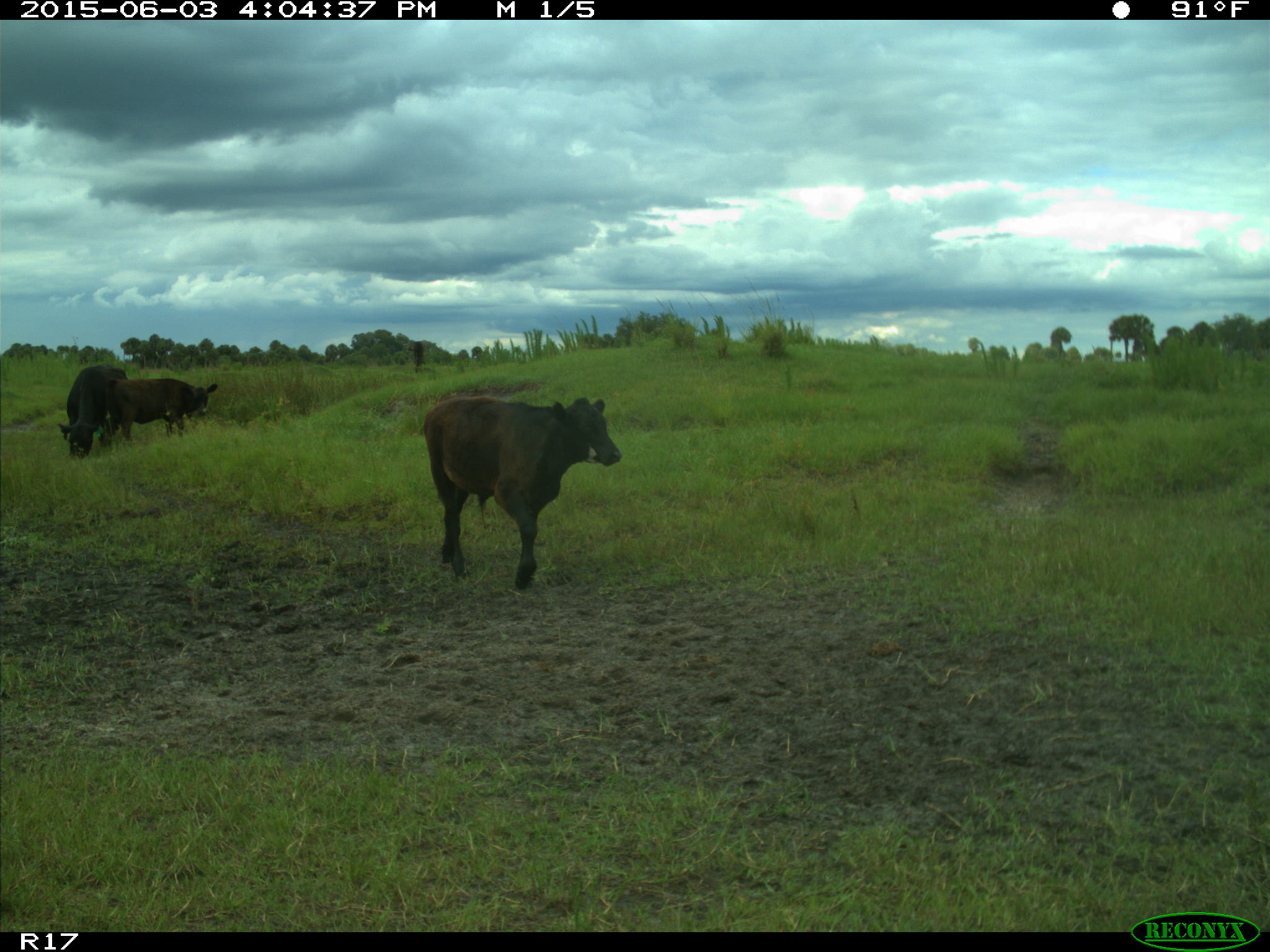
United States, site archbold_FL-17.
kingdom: Animalia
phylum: Chordata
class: Mammalia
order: Artiodactyla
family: Bovidae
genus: Bos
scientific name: Bos taurus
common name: domestic cow